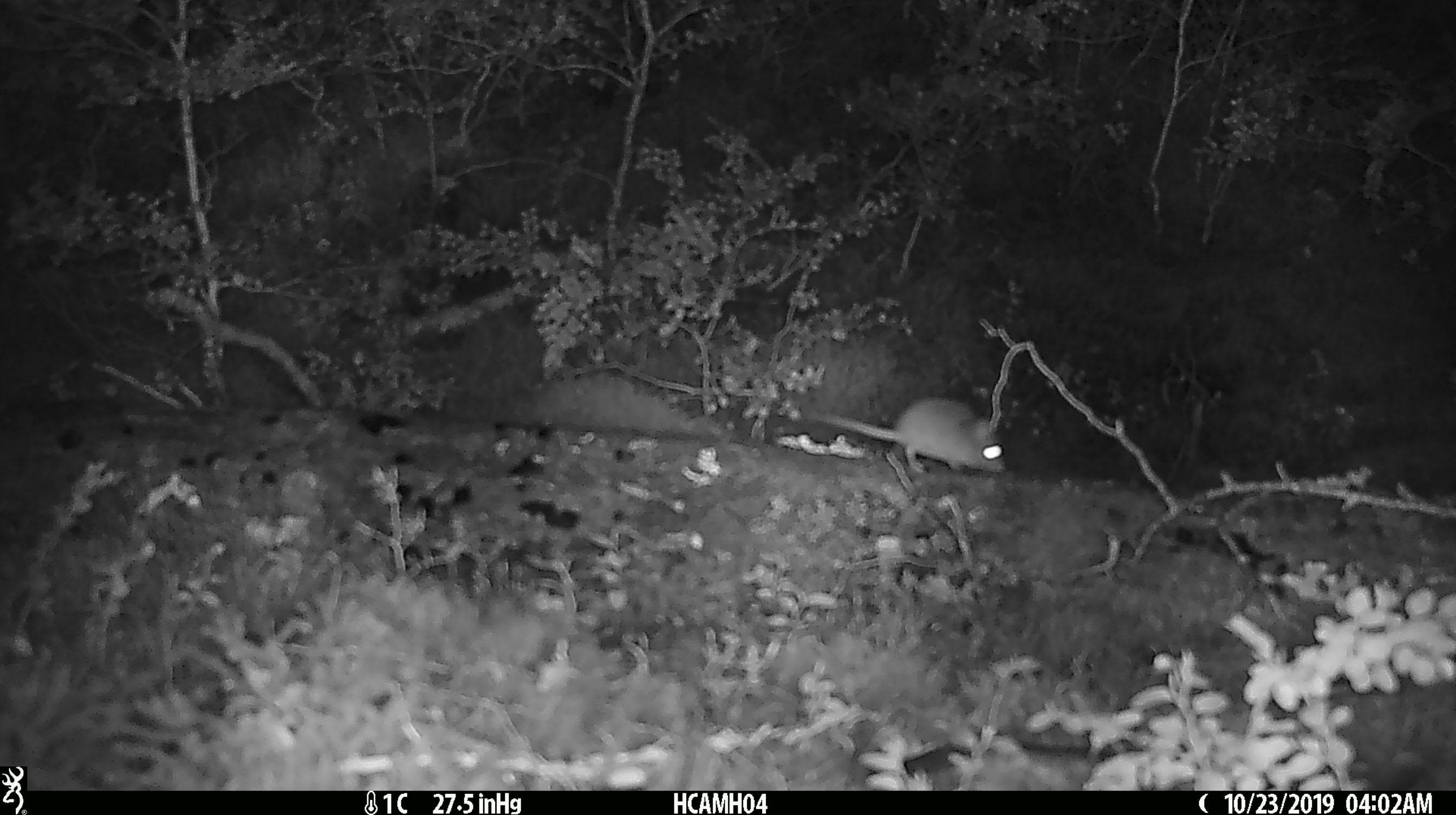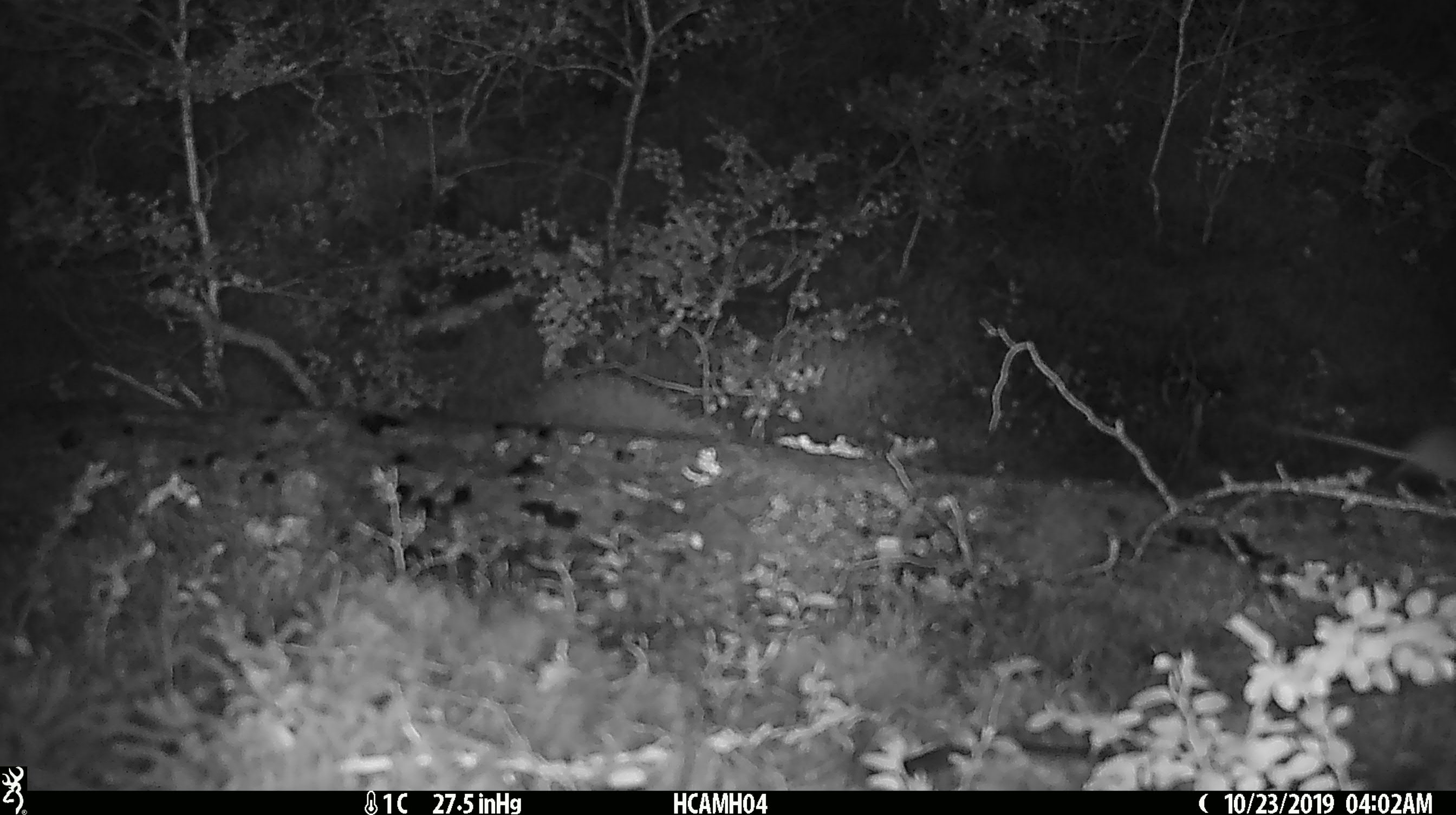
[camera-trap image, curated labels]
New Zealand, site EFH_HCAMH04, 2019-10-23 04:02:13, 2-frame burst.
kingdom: Animalia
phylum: Chordata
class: Mammalia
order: Rodentia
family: Muridae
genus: Mus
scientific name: Mus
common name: mouse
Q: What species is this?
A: Mouse (Mus).